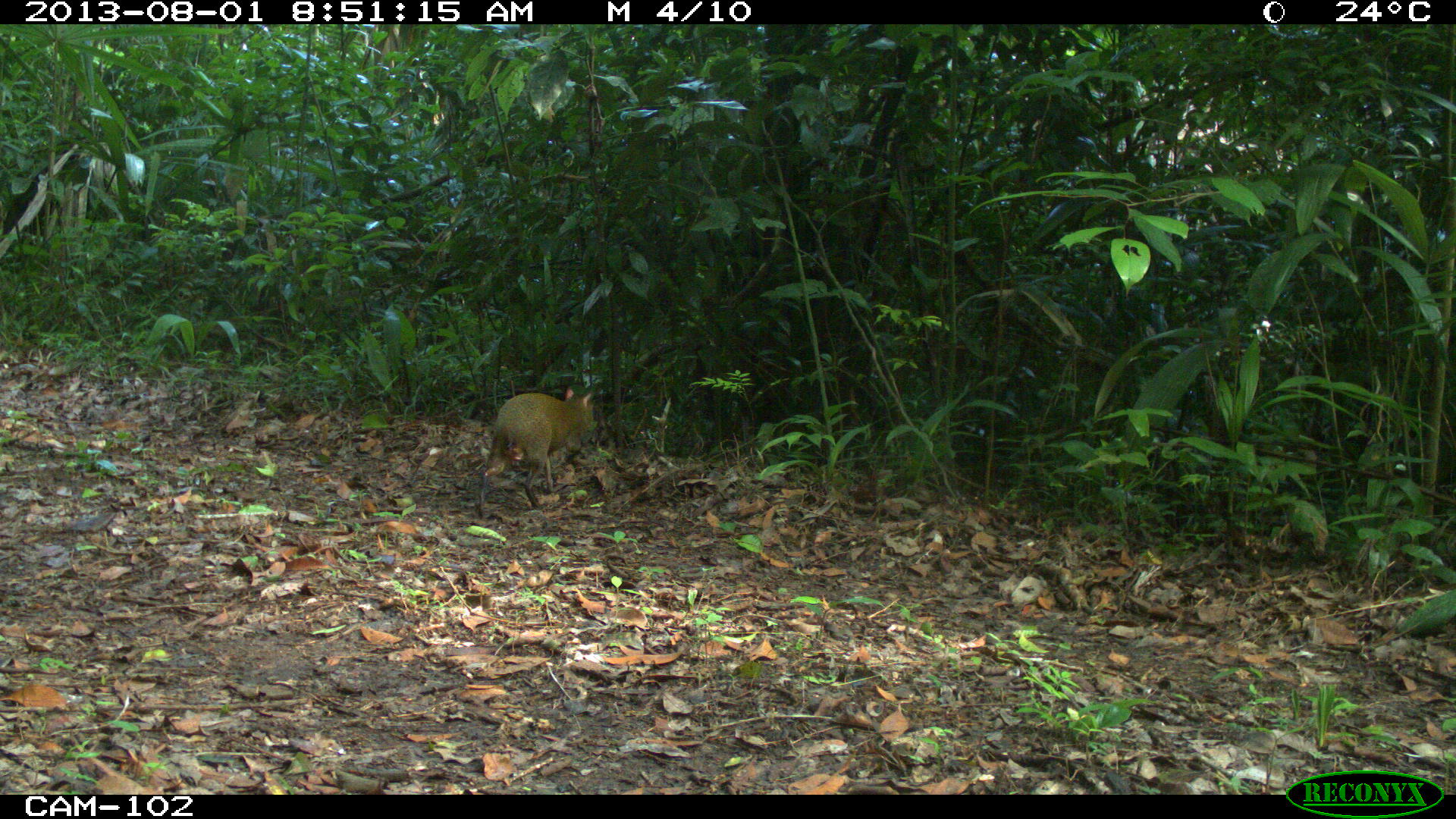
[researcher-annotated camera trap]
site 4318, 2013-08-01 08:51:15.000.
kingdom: Animalia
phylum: Chordata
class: Mammalia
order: Rodentia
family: Dasyproctidae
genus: Dasyprocta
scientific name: Dasyprocta punctata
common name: central american agouti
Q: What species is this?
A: Dasyprocta punctata (central american agouti).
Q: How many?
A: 1.